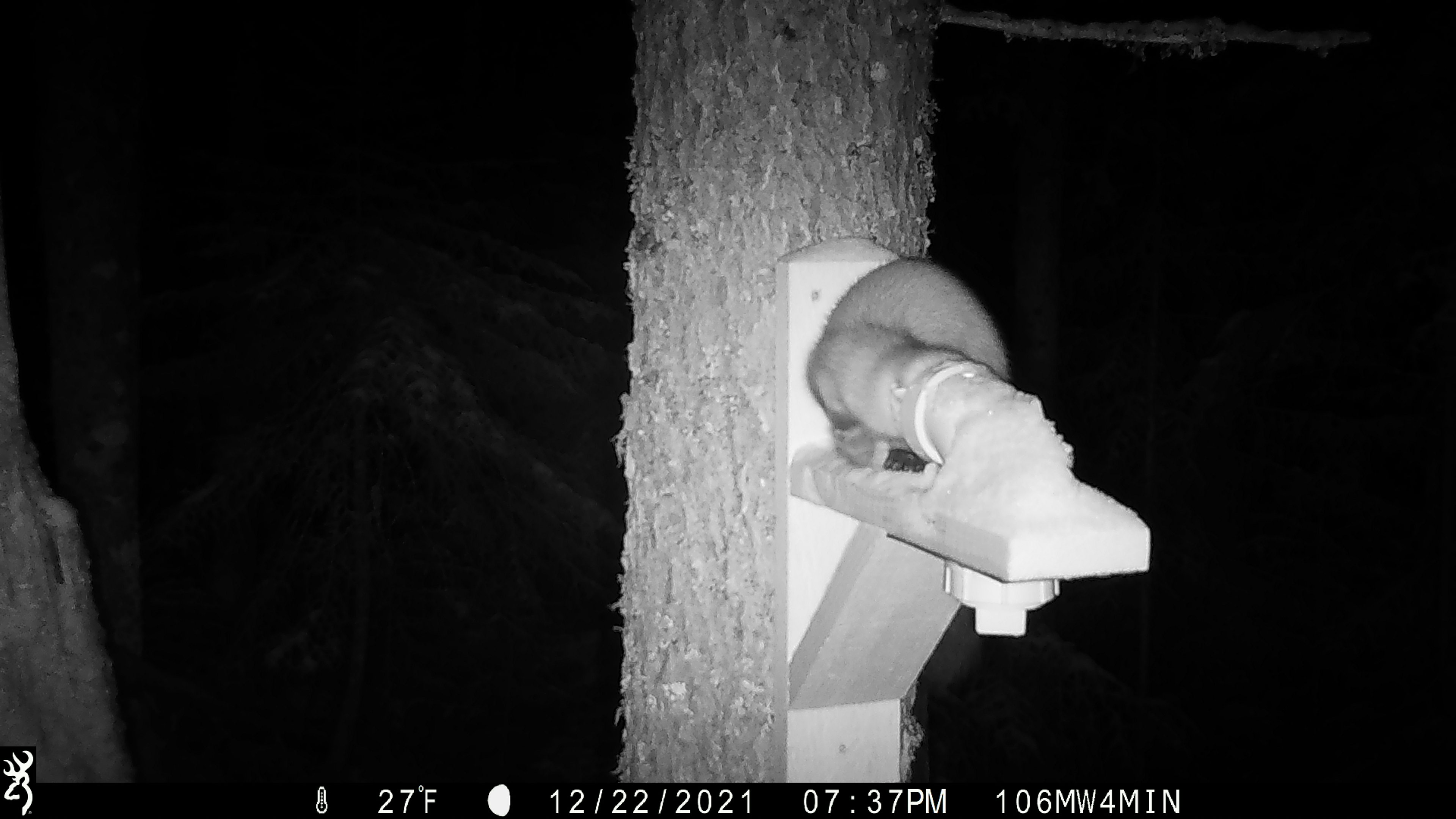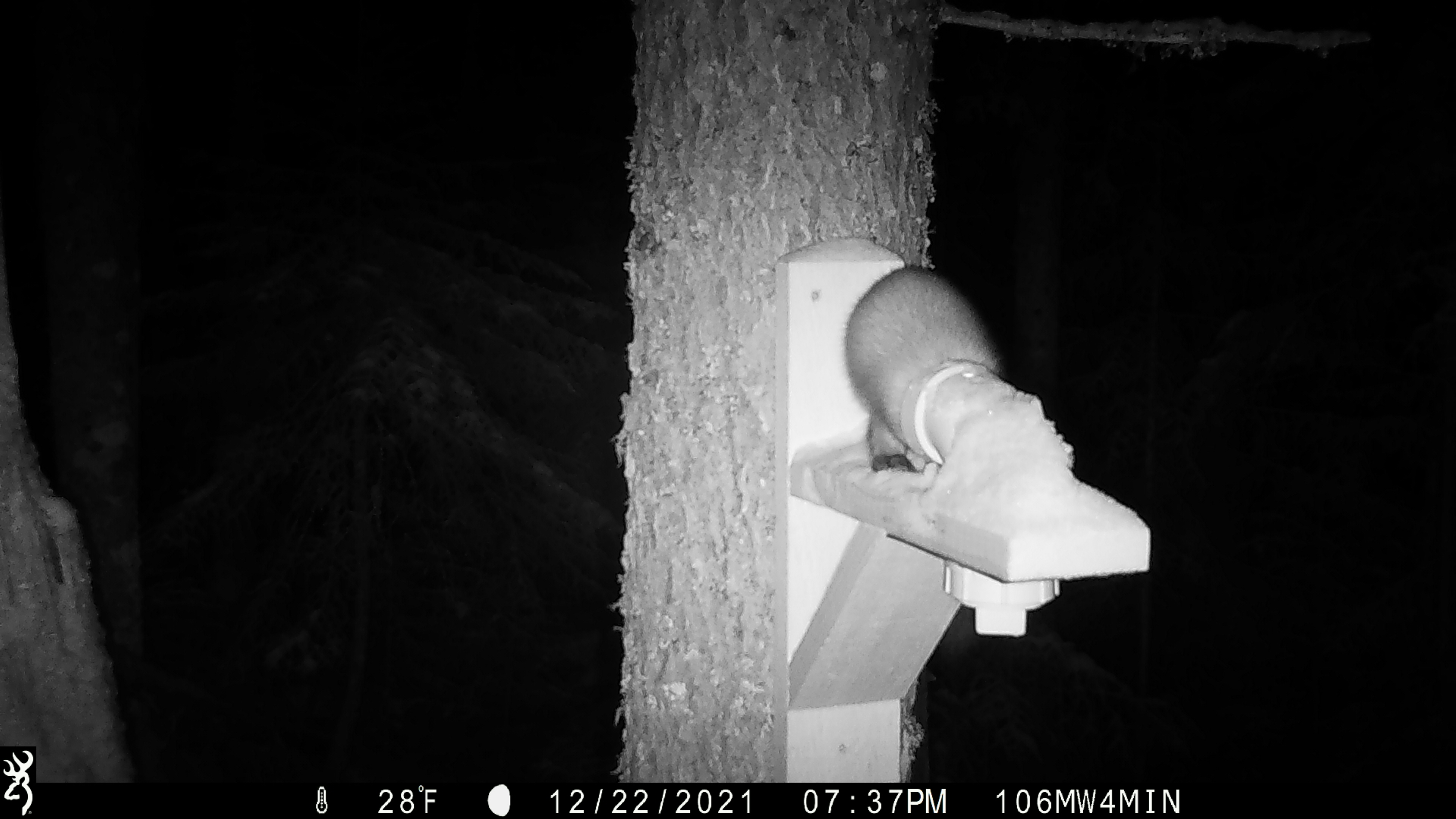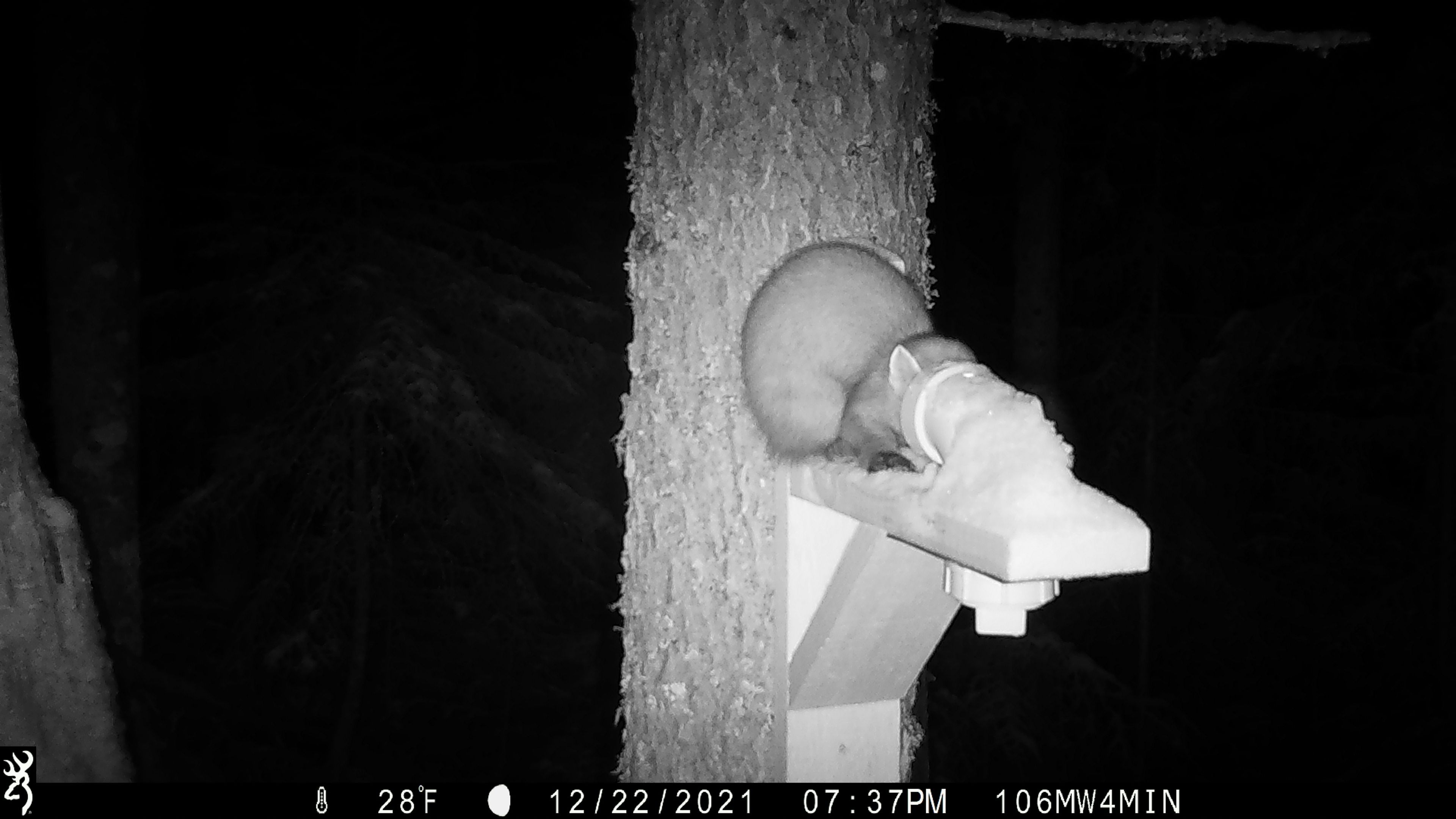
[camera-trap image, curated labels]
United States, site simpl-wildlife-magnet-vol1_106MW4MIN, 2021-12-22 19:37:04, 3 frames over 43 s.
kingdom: Animalia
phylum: Chordata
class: Mammalia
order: Carnivora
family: Mustelidae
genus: Martes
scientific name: Martes americana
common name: american marten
American marten (Martes americana).